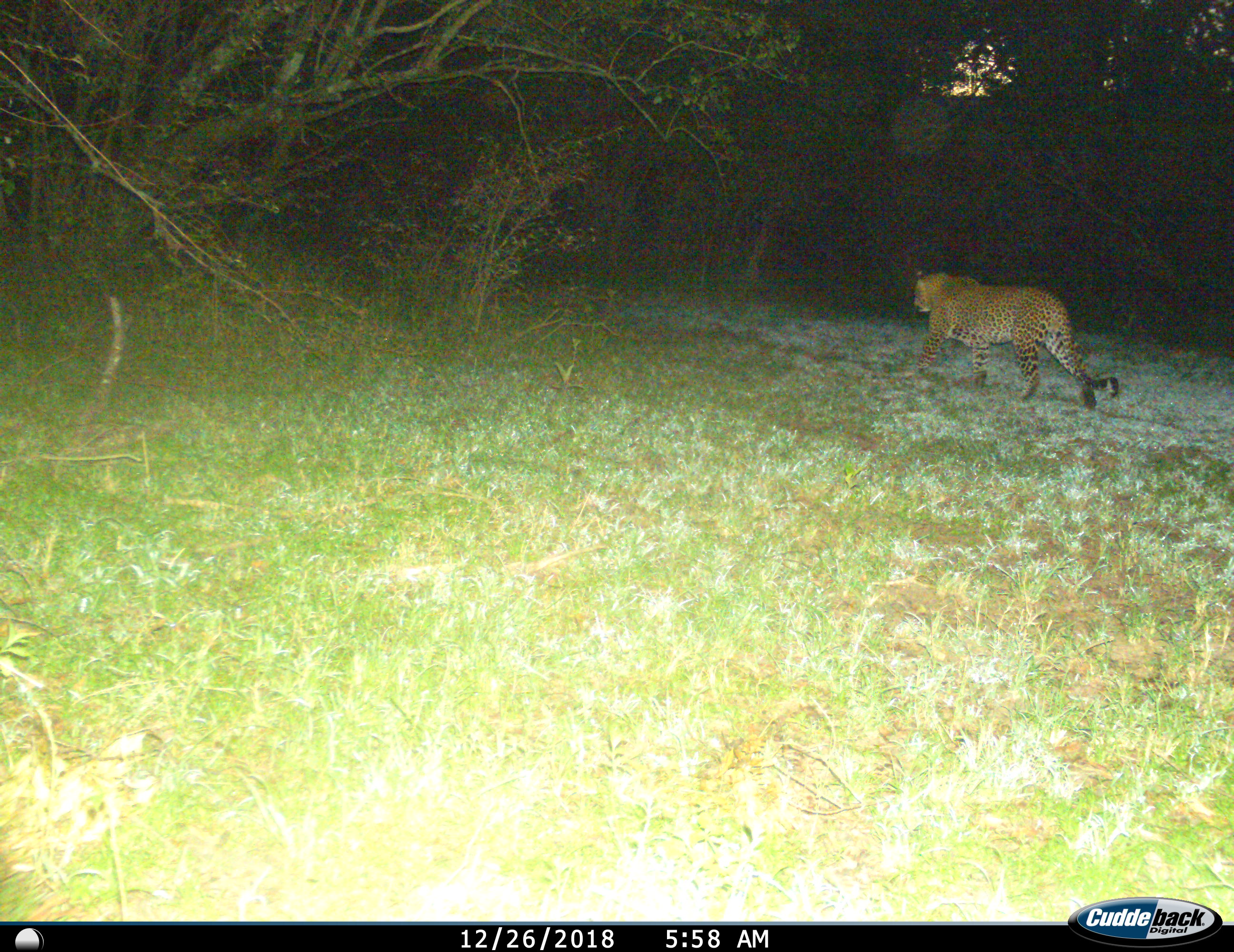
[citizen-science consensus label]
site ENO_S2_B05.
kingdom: Animalia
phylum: Chordata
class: Mammalia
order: Carnivora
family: Felidae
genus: Panthera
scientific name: Panthera pardus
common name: leopard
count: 1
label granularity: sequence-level